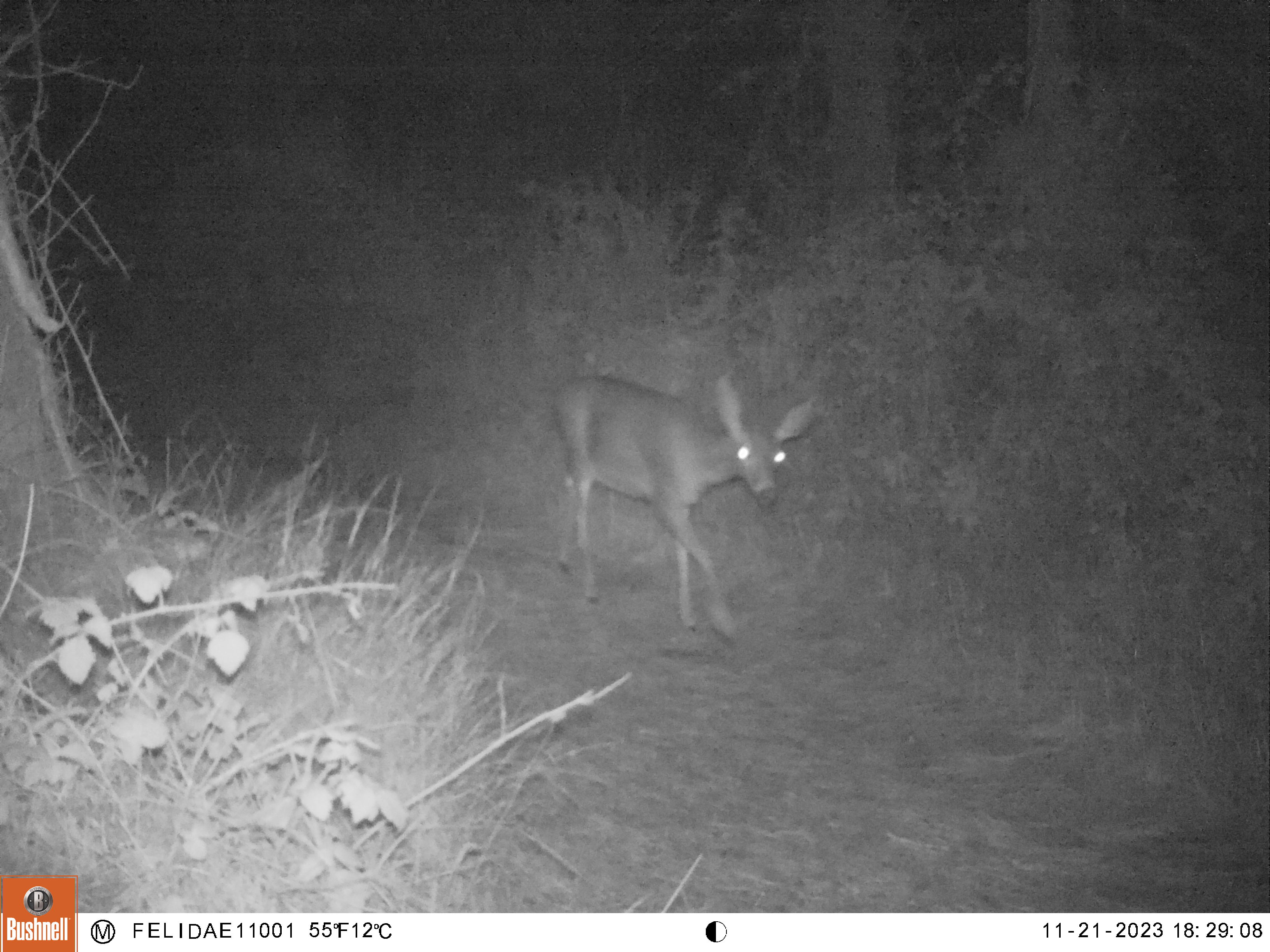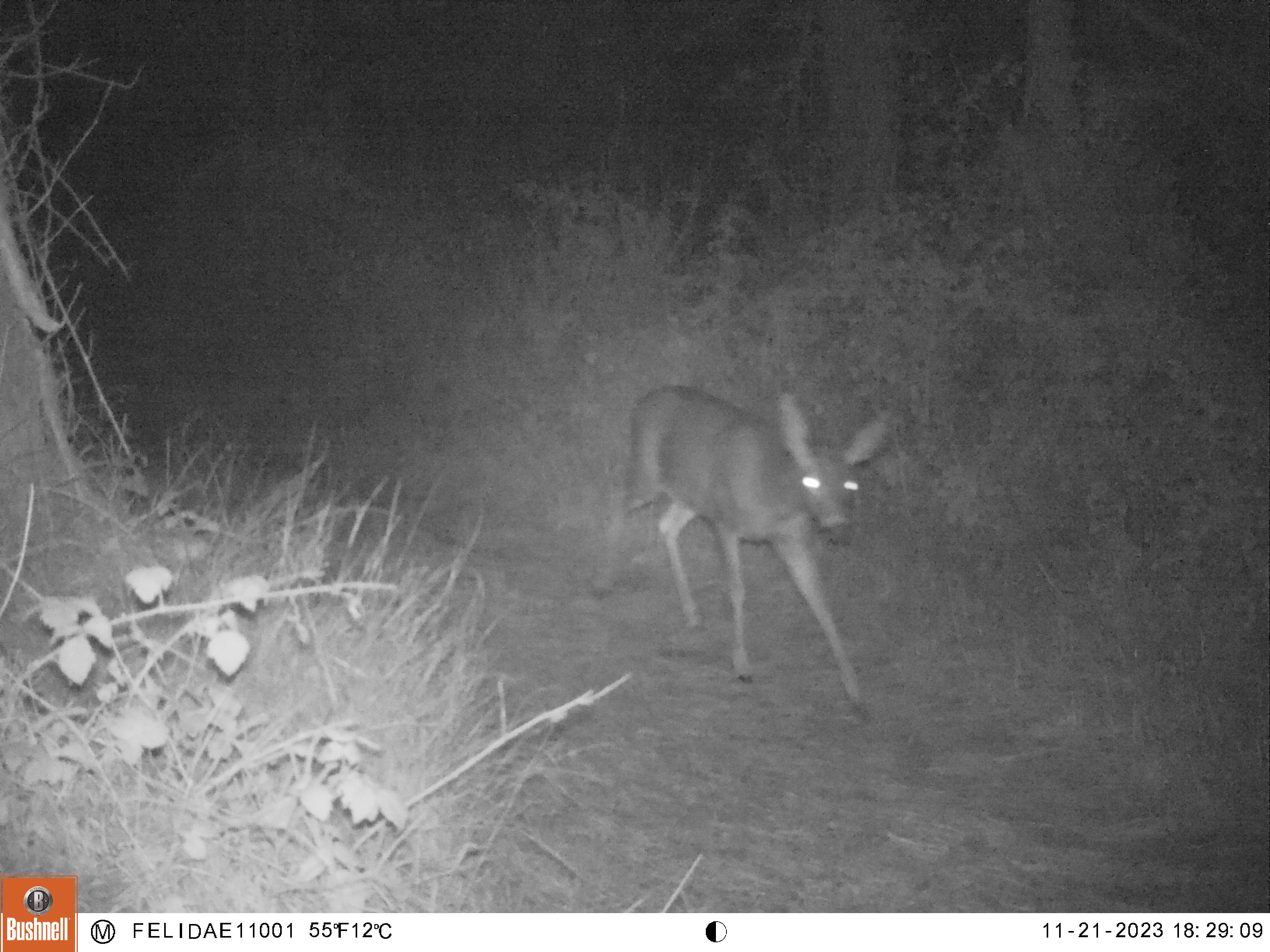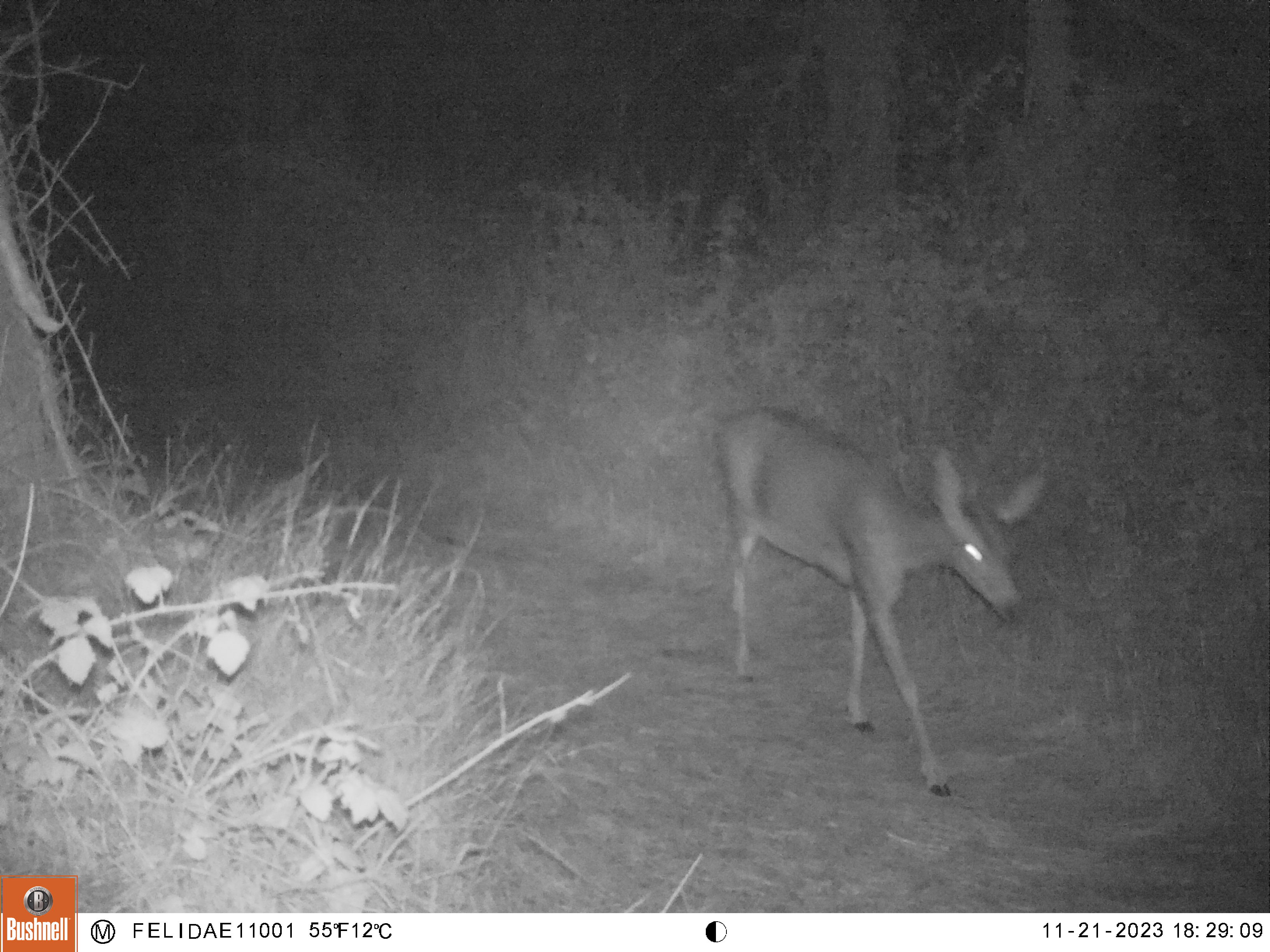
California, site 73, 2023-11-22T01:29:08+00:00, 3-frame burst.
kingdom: Animalia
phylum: Chordata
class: Mammalia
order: Artiodactyla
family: Cervidae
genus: Odocoileus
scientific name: Odocoileus hemionus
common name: mule deer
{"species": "mule deer (Odocoileus hemionus)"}